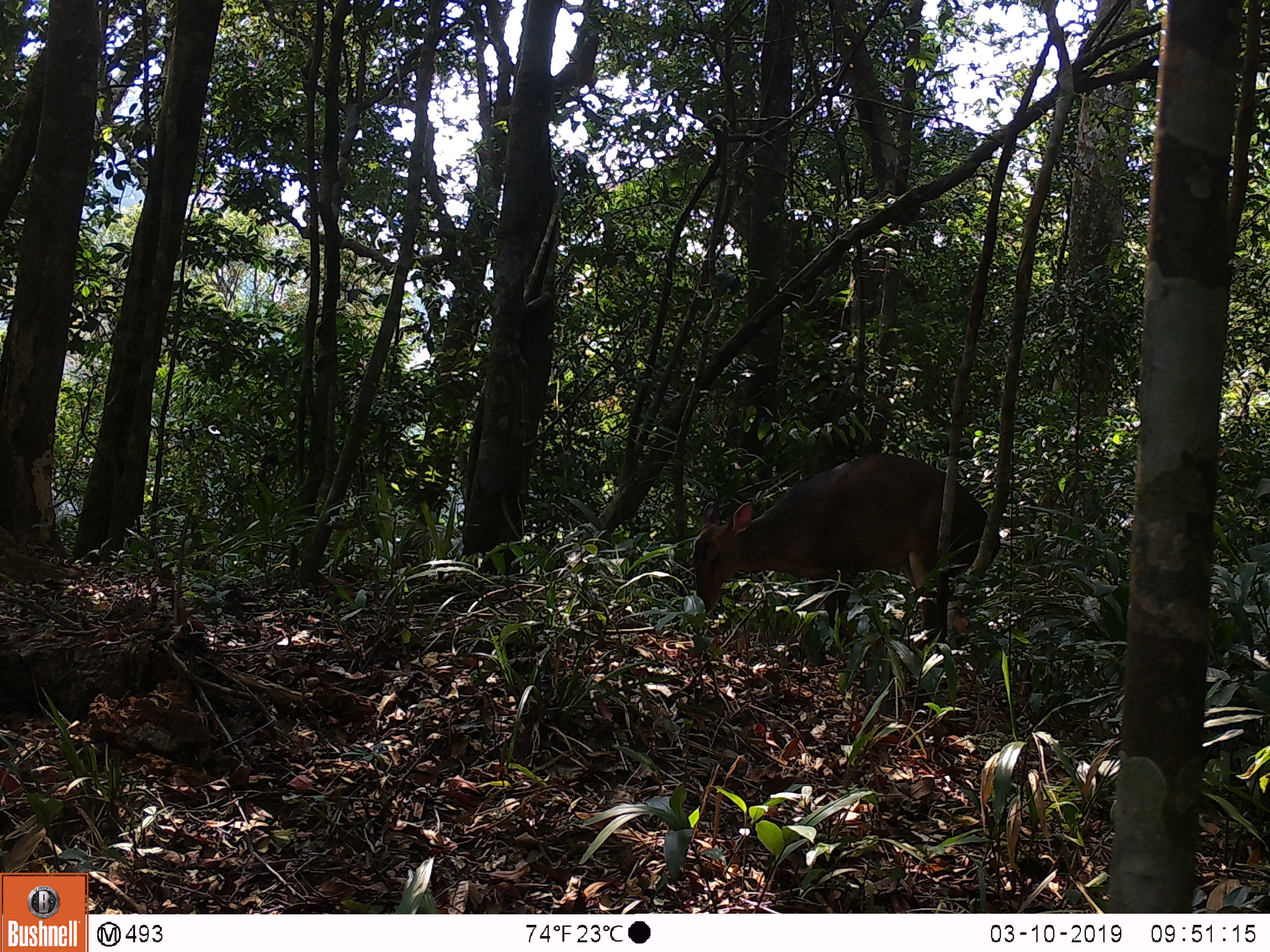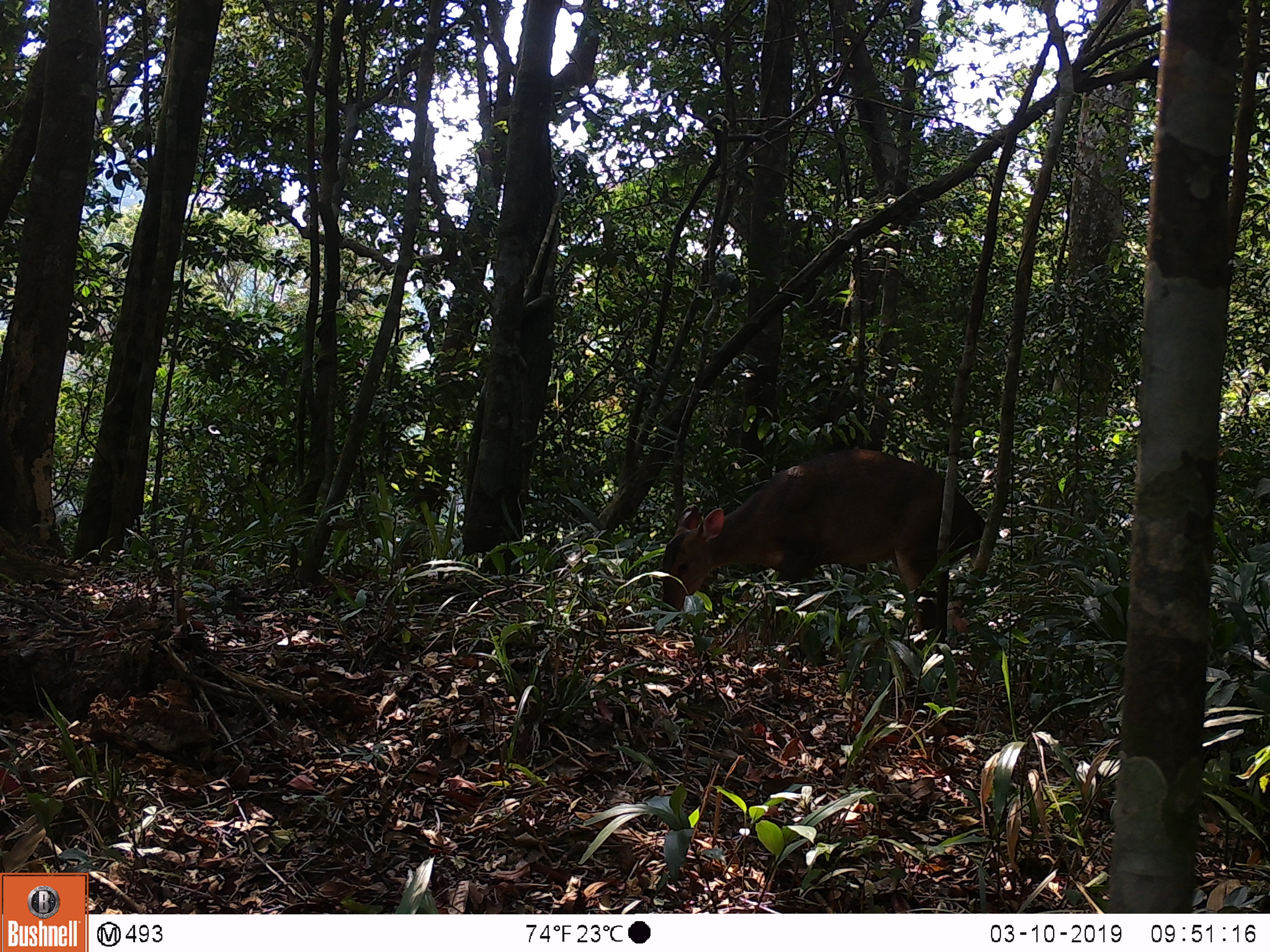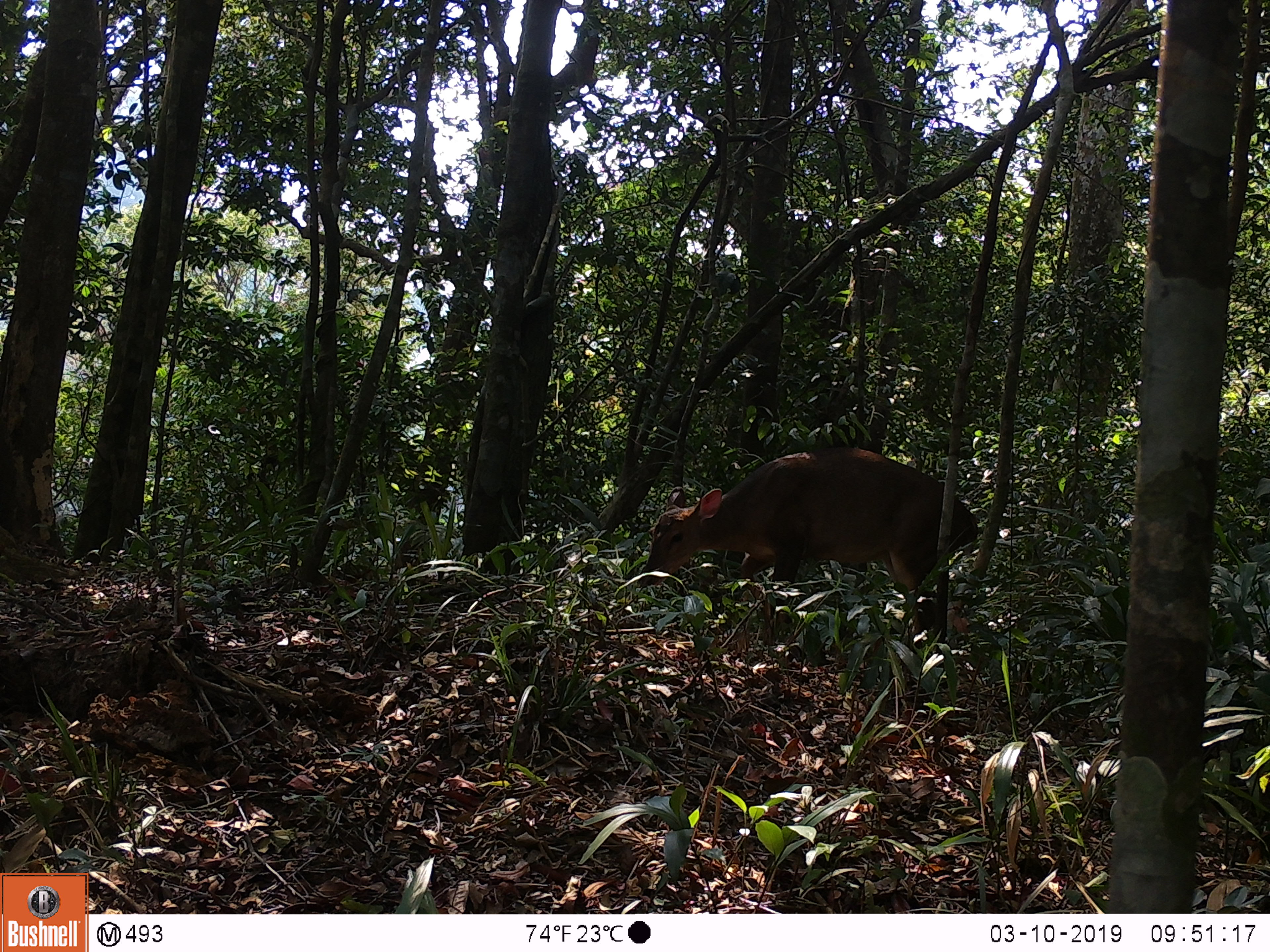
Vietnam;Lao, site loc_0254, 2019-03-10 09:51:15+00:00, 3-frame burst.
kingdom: Animalia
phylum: Chordata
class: Mammalia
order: Artiodactyla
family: Cervidae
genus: Muntiacus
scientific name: Muntiacus vuquangensis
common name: large-antlered muntjac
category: large antlered muntjac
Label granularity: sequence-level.